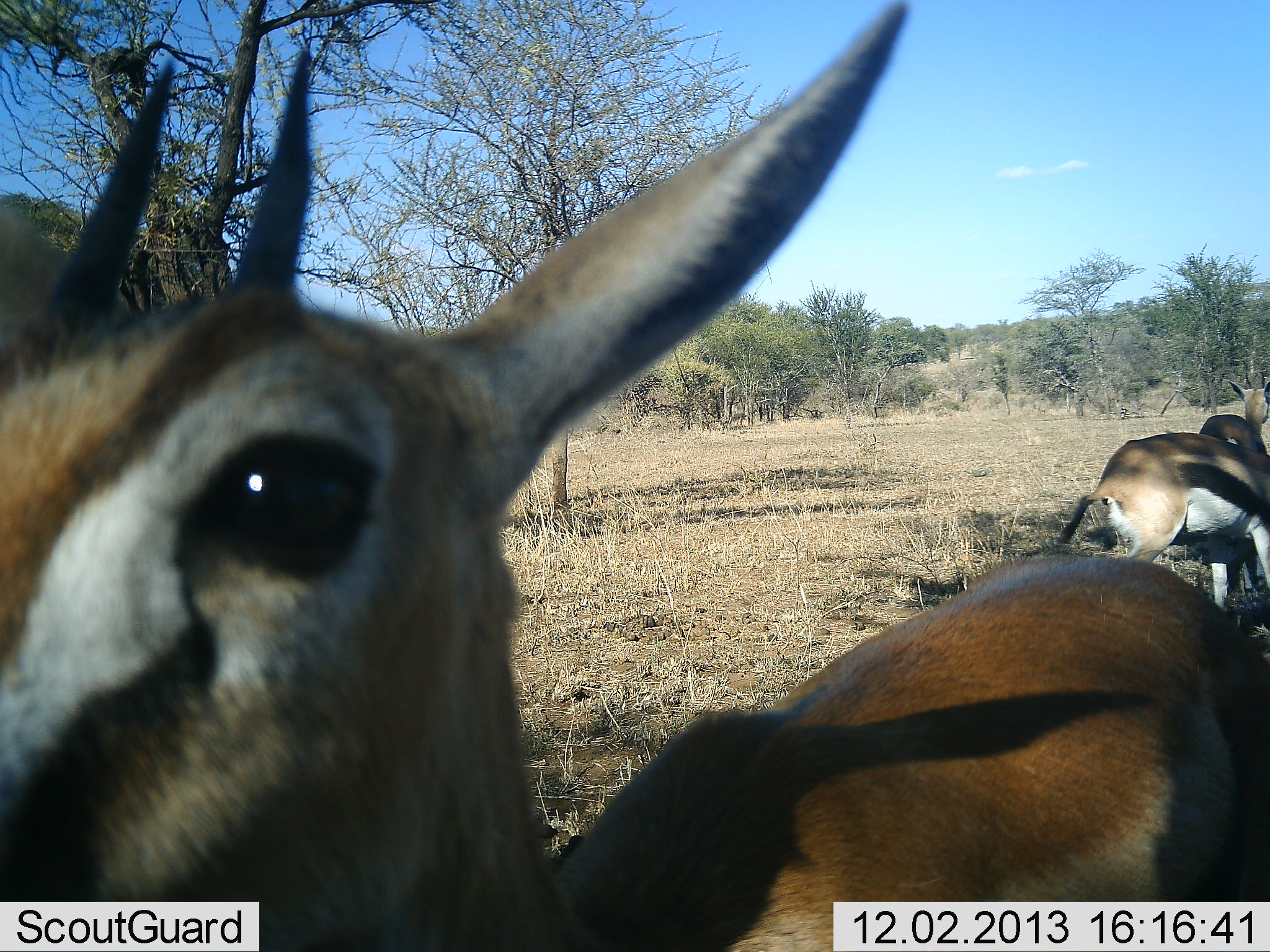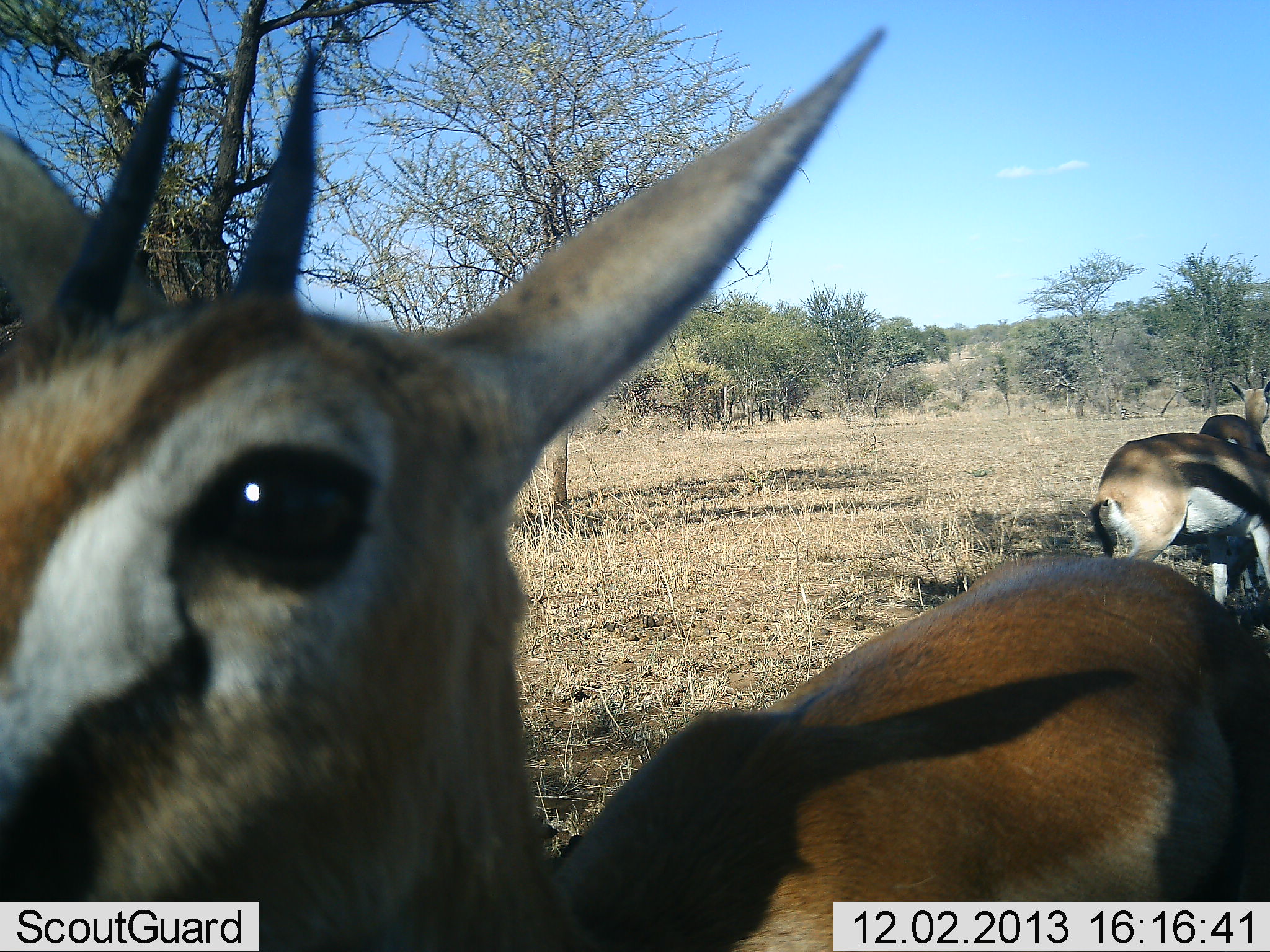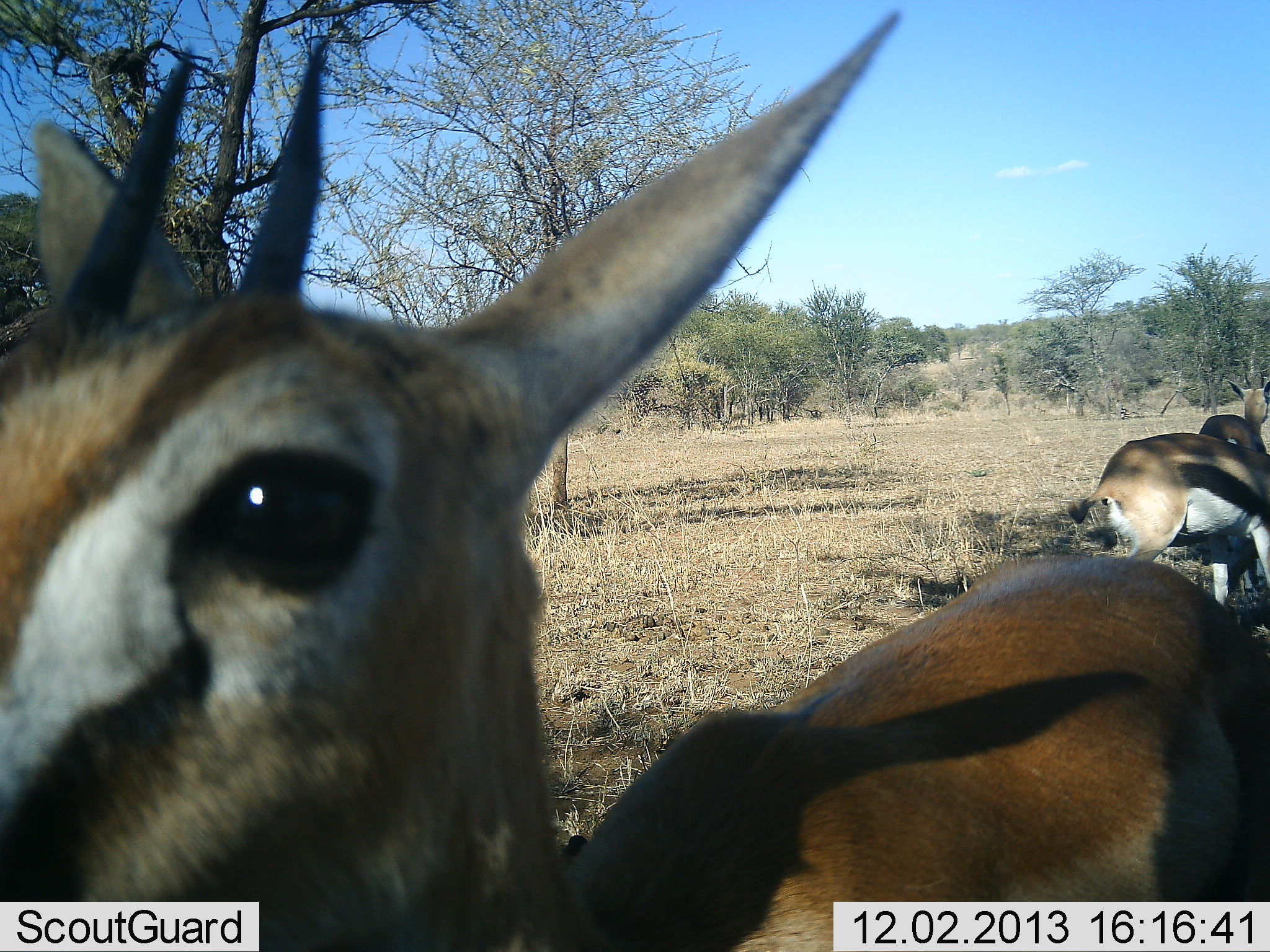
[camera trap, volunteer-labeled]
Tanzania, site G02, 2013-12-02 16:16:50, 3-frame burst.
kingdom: Animalia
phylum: Chordata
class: Mammalia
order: Artiodactyla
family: Bovidae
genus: Eudorcas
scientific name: Eudorcas thomsonii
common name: thomson's gazelle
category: gazellethomsons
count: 3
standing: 100%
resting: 0%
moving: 0%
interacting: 0%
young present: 0%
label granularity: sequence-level